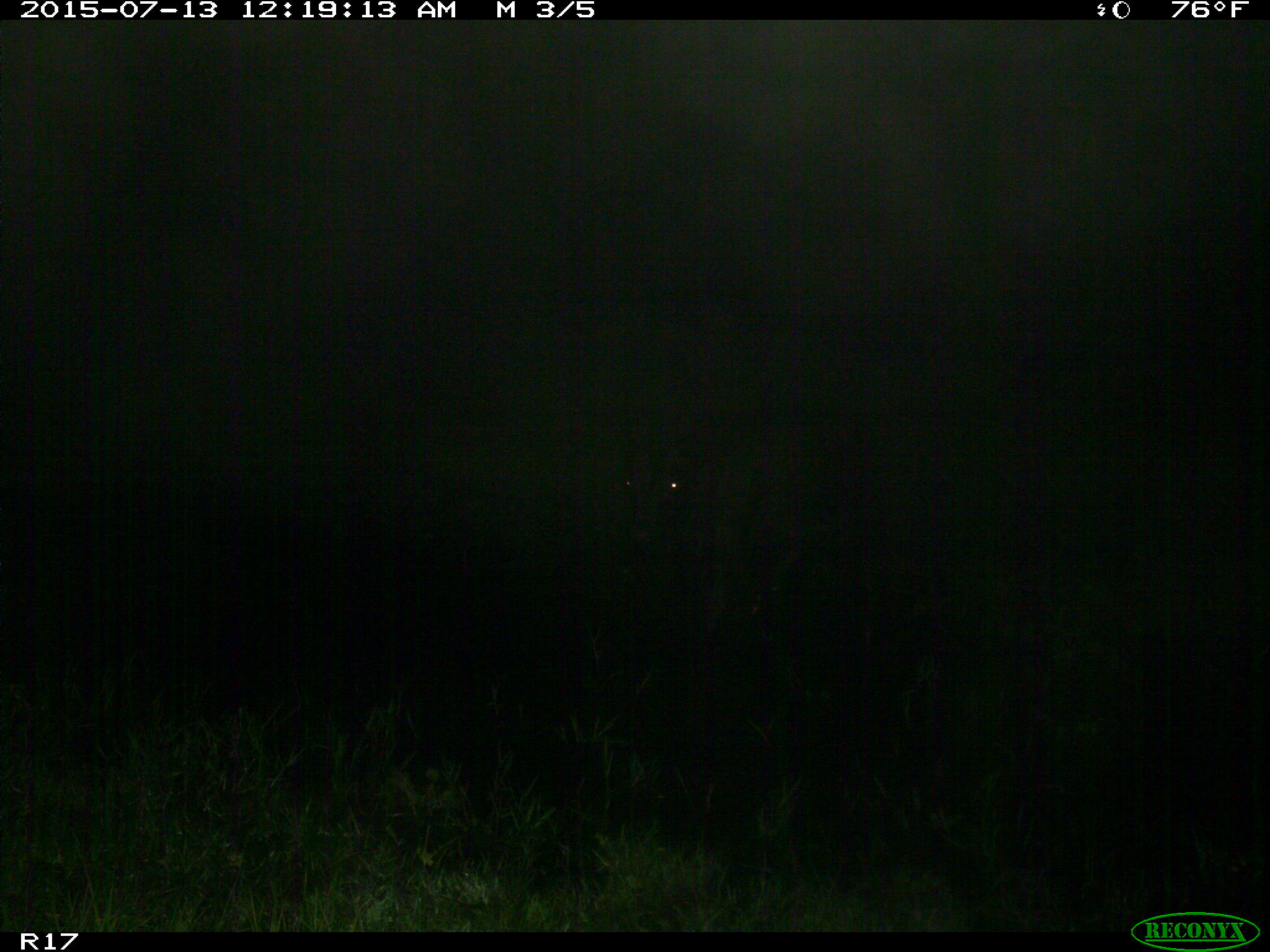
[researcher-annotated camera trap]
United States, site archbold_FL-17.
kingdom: Animalia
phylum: Chordata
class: Mammalia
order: Artiodactyla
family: Bovidae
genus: Bos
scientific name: Bos taurus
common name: domestic cow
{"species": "Bos taurus (domestic cow)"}